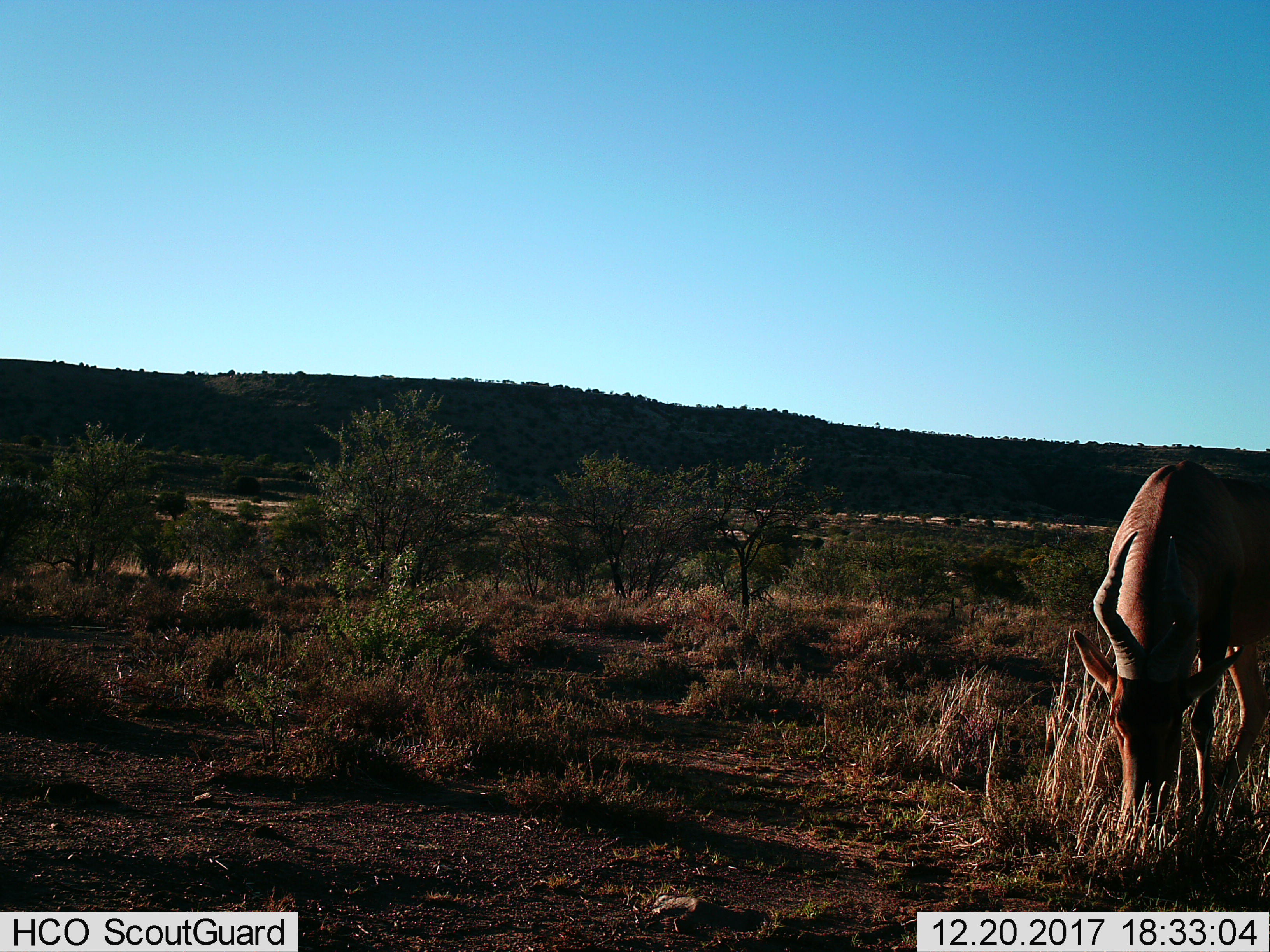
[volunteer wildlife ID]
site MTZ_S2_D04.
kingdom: Animalia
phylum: Chordata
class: Mammalia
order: Artiodactyla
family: Bovidae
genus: Alcelaphus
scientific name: Alcelaphus buselaphus caama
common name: red hartebeest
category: hartebeestred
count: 1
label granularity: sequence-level